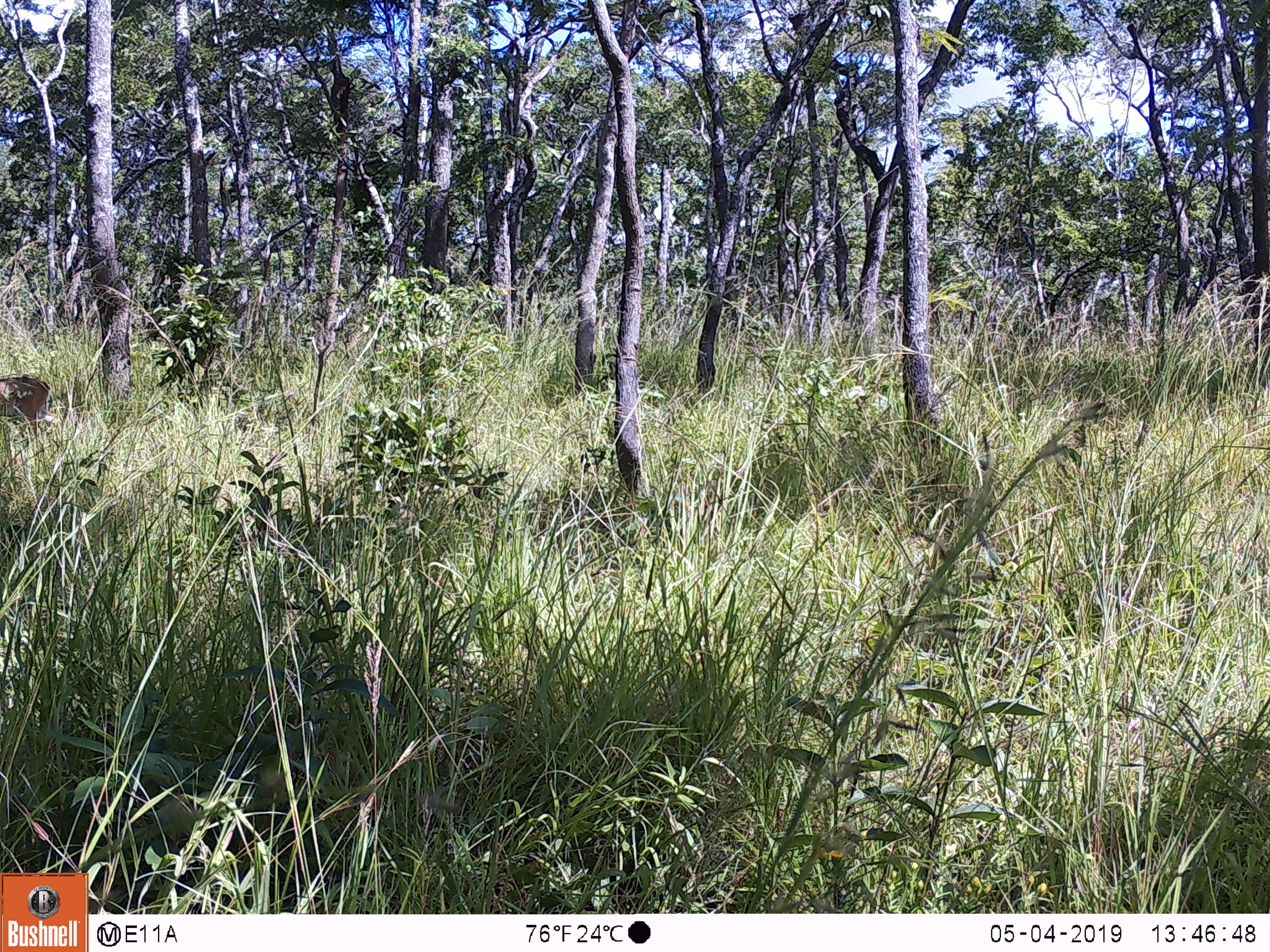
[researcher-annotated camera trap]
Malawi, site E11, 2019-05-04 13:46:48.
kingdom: Animalia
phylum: Chordata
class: Mammalia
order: Artiodactyla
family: Bovidae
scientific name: Antilopinae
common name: small antelope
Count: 1.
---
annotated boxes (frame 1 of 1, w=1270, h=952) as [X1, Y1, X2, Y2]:
small antelope: [0, 371, 53, 440]